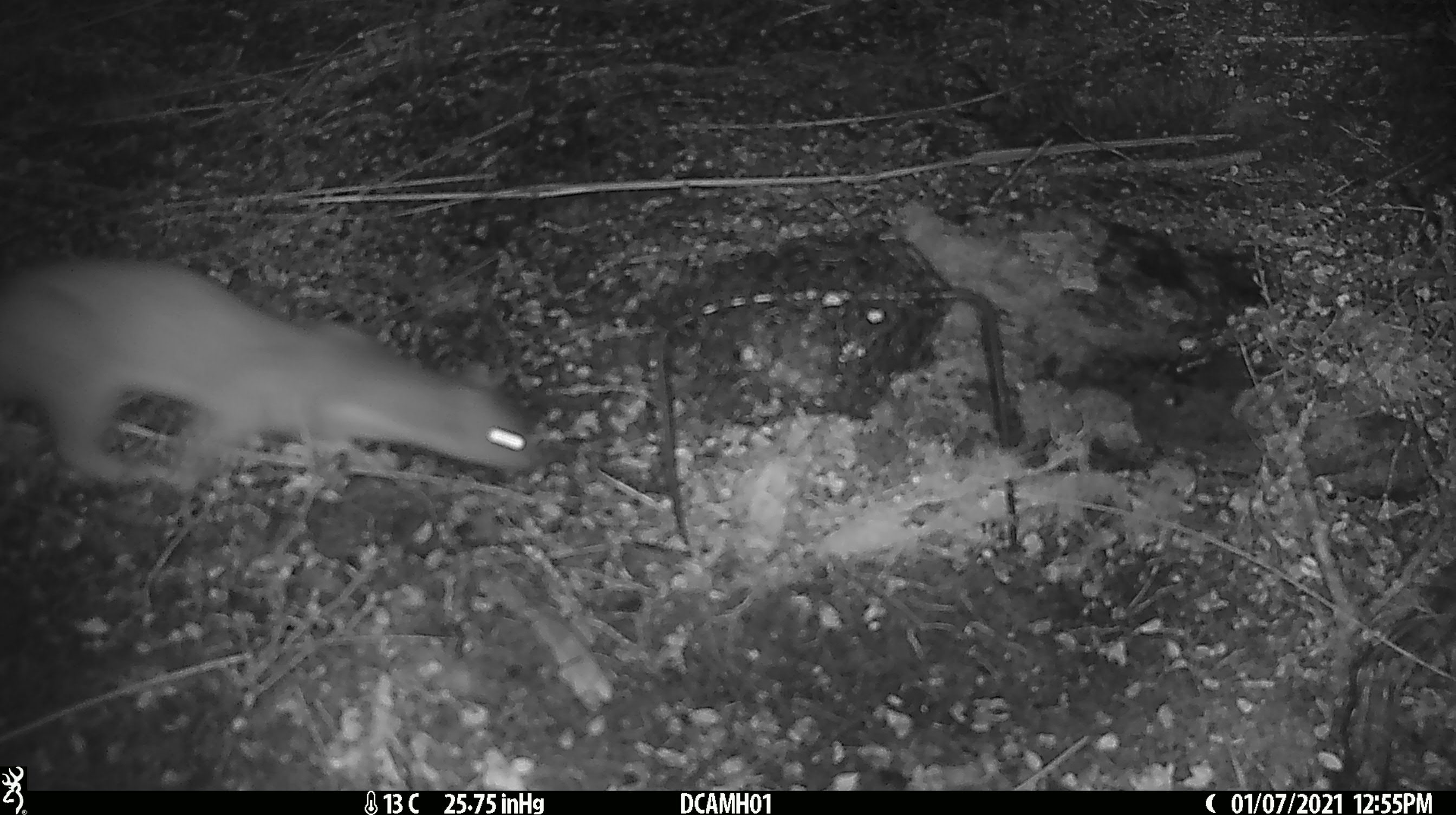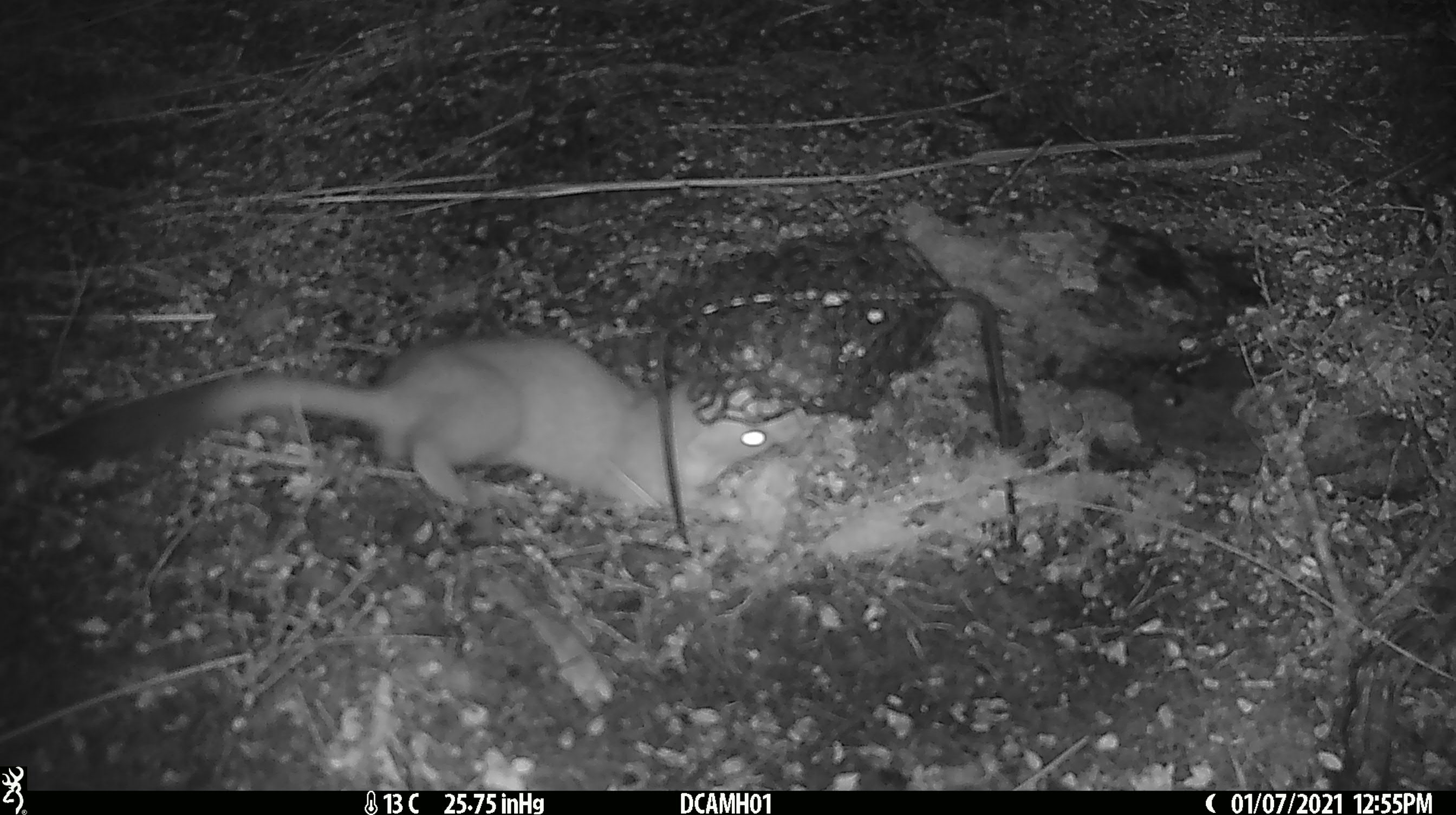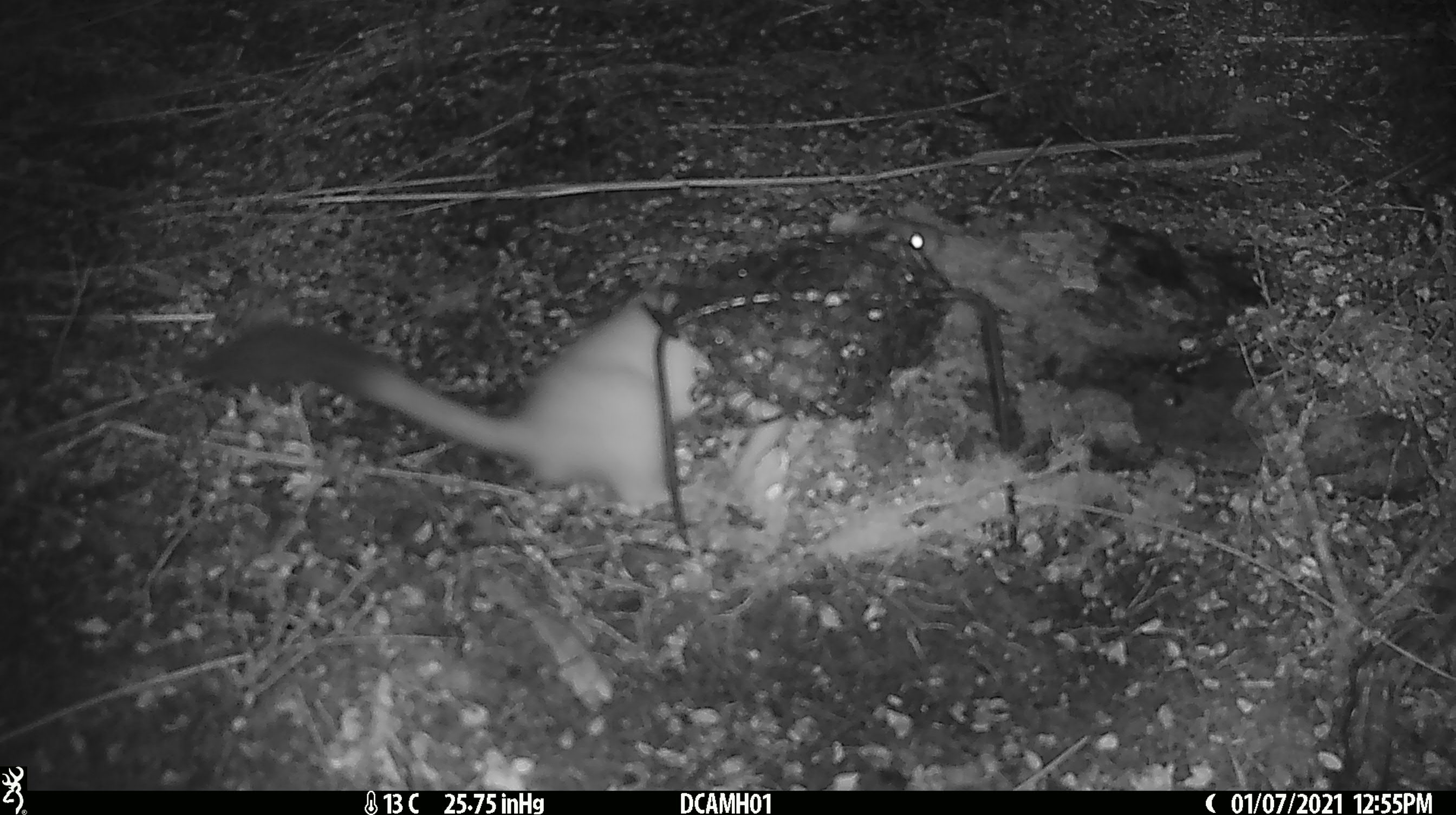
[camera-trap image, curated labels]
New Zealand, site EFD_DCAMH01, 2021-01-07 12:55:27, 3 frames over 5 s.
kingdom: Animalia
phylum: Chordata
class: Mammalia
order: Carnivora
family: Mustelidae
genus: Mustela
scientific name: Mustela erminea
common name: stoat